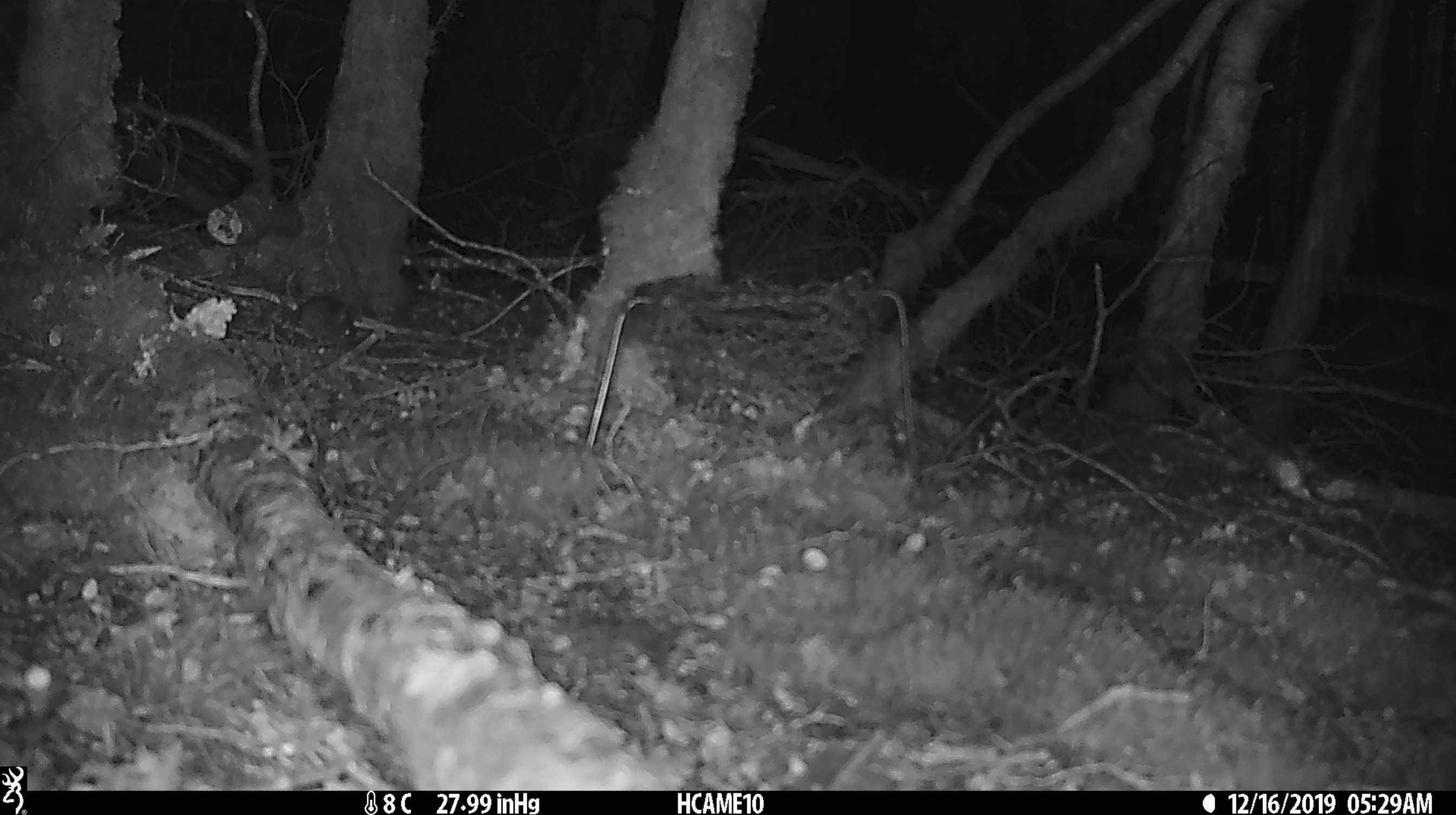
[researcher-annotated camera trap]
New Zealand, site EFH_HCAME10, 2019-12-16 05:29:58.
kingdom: Animalia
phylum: Chordata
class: Mammalia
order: Rodentia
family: Muridae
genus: Mus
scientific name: Mus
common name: mouse